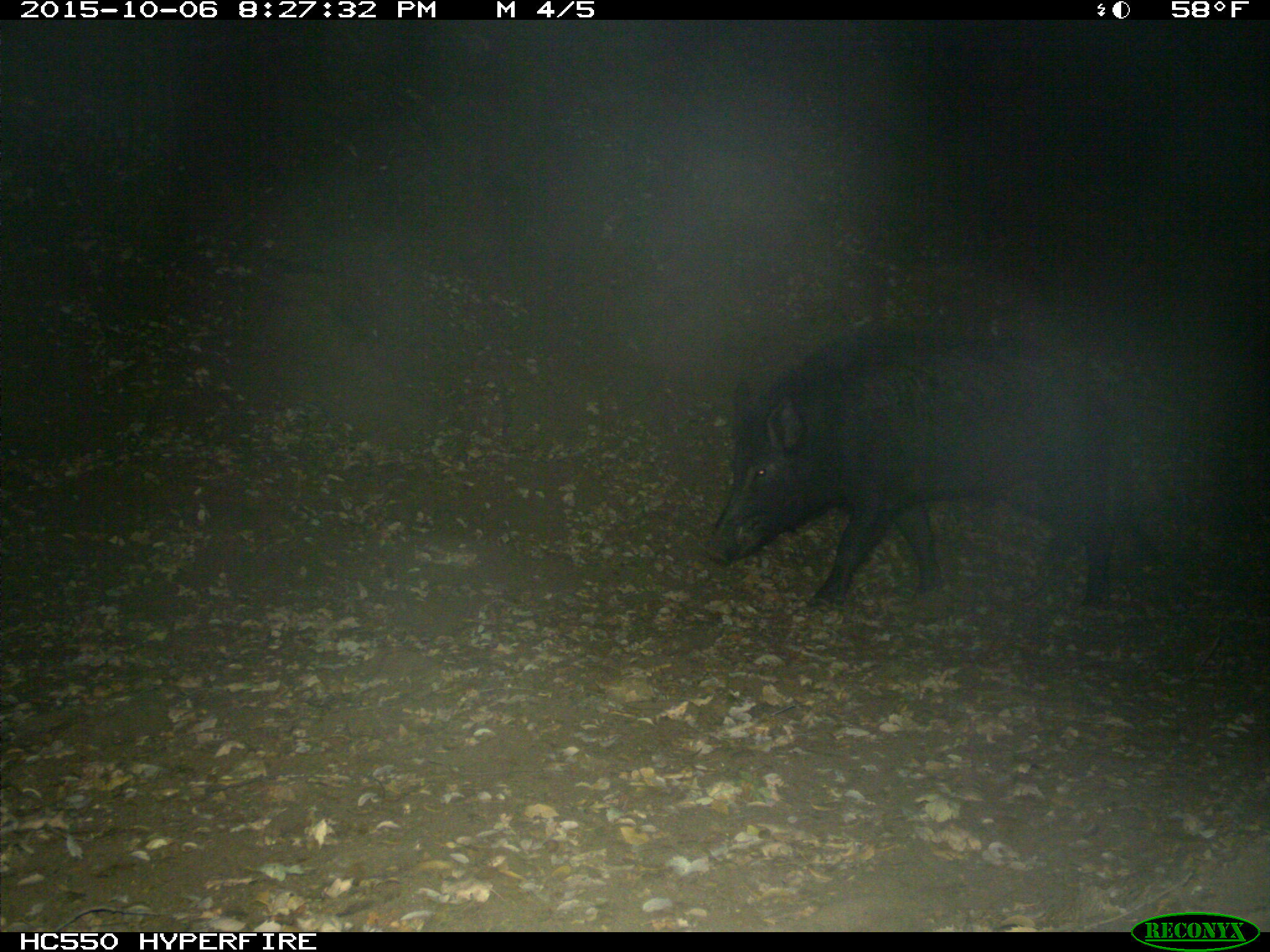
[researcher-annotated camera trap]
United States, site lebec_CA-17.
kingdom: Animalia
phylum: Chordata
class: Mammalia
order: Artiodactyla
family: Suidae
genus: Sus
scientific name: Sus scrofa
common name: wild boar